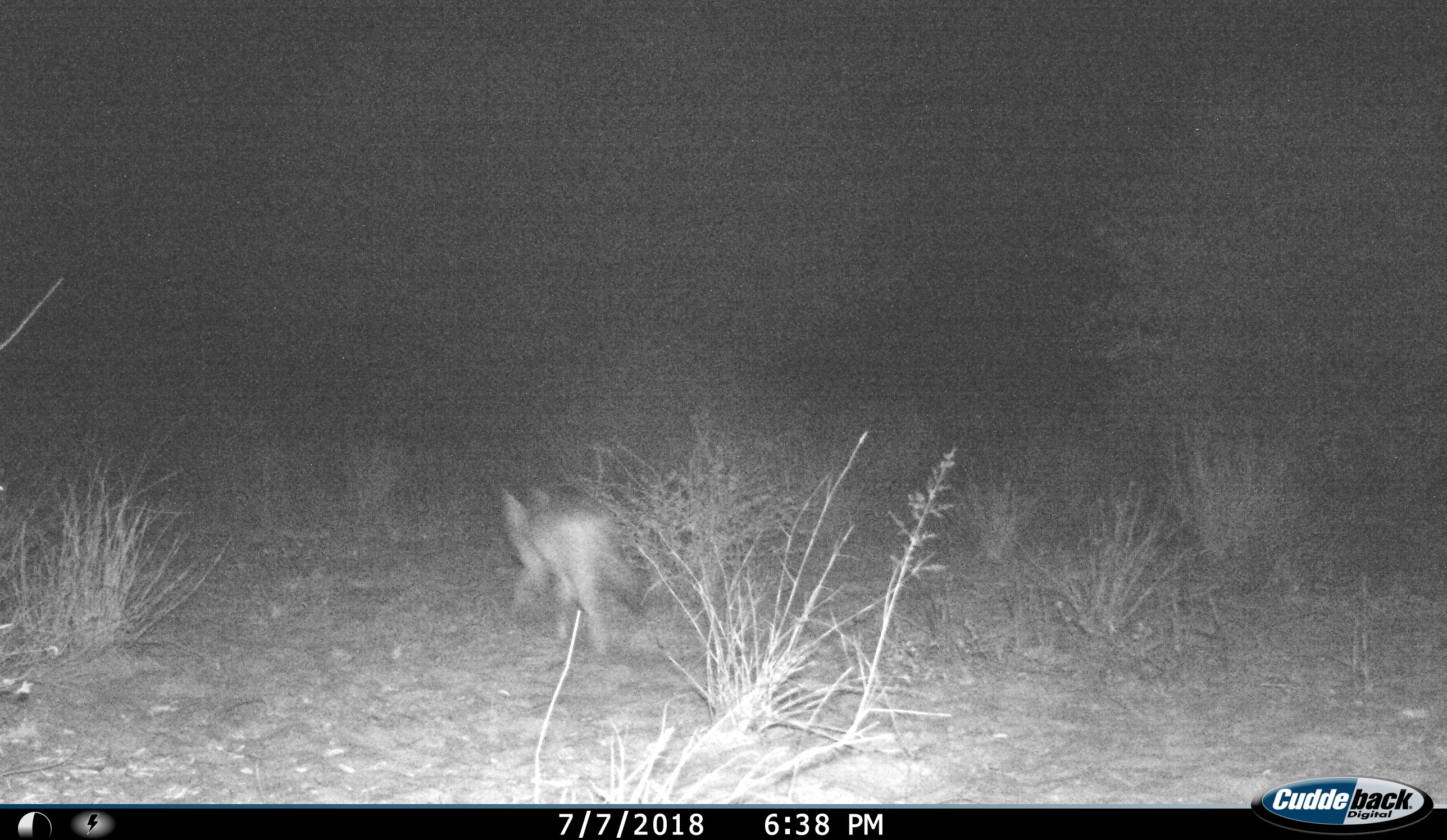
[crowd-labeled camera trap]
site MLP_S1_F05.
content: unidentified animal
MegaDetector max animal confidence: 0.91